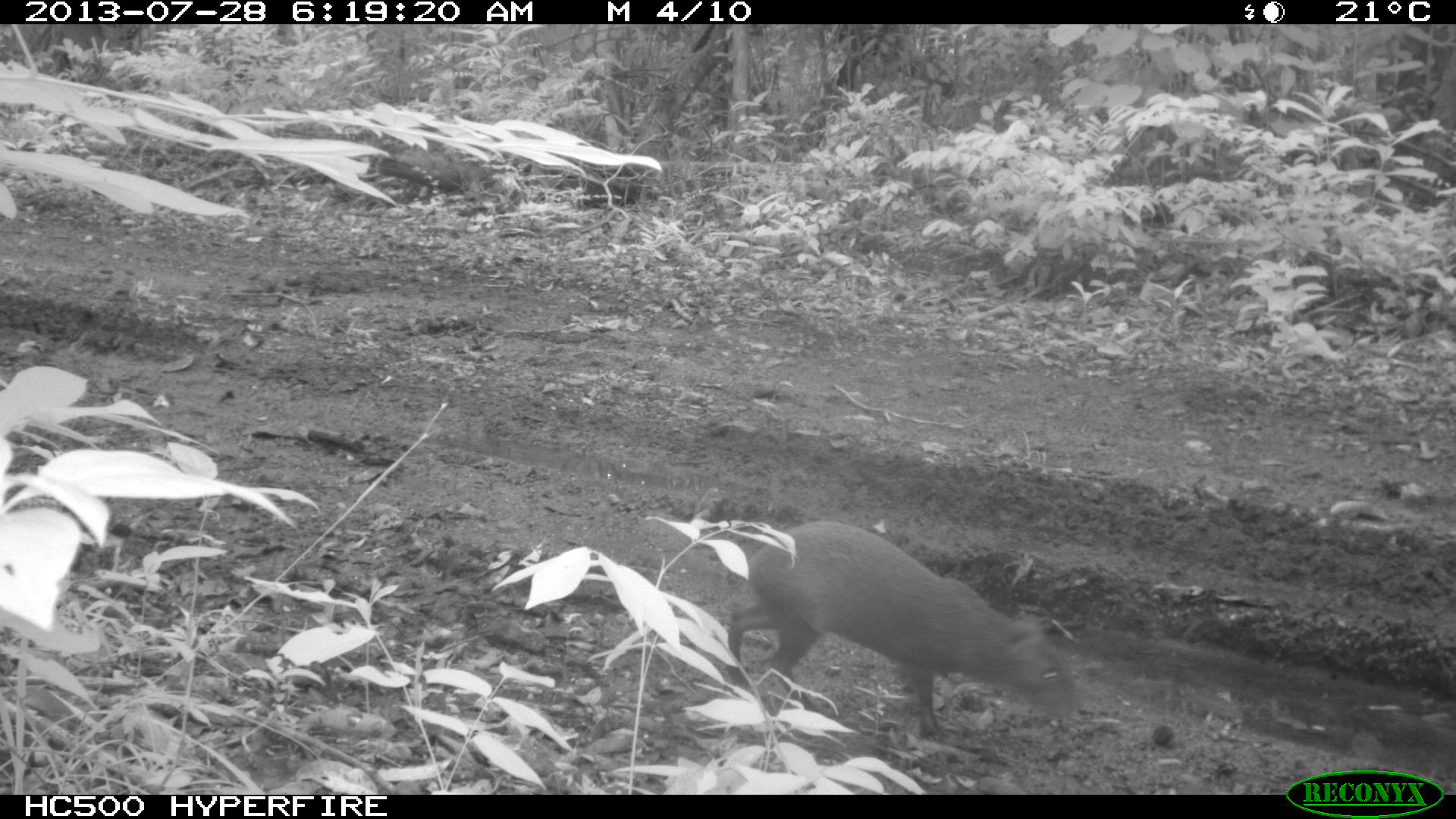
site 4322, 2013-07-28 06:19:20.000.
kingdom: Animalia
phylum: Chordata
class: Mammalia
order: Rodentia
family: Dasyproctidae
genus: Dasyprocta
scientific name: Dasyprocta punctata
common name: central american agouti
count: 1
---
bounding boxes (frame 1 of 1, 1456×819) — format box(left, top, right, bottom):
dasyprocta punctata: box(726, 520, 1075, 739)